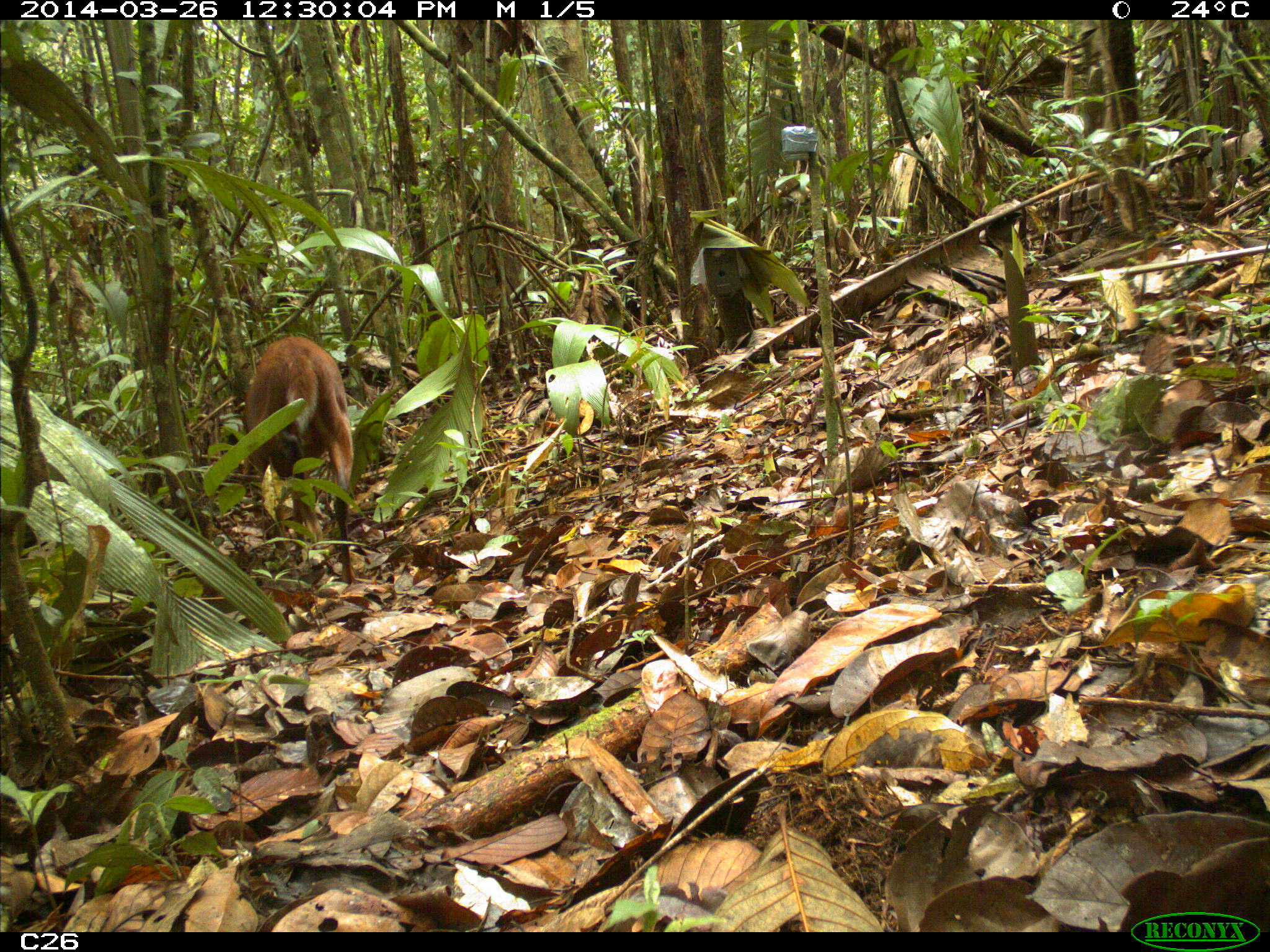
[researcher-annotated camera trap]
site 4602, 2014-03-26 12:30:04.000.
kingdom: Animalia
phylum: Chordata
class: Mammalia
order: Artiodactyla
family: Cervidae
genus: Mazama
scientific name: Mazama americana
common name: red brocket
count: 1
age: adult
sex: male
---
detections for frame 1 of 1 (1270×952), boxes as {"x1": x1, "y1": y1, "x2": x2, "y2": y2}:
mazama americana: {"x1": 240, "y1": 335, "x2": 354, "y2": 584}